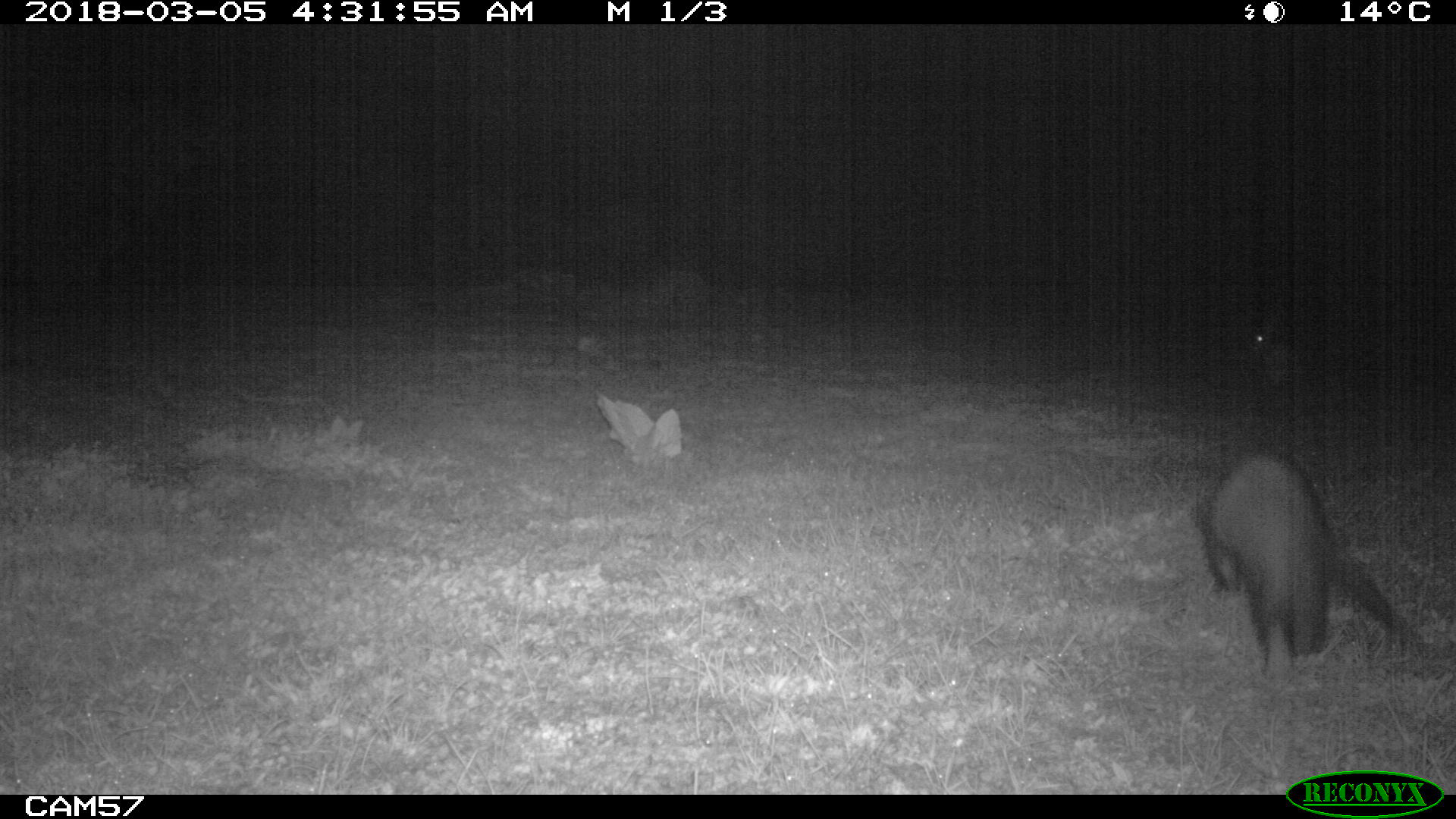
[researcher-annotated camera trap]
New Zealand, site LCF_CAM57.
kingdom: Animalia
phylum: Chordata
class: Mammalia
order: Carnivora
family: Mustelidae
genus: Mustela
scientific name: Mustela furo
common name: ferret